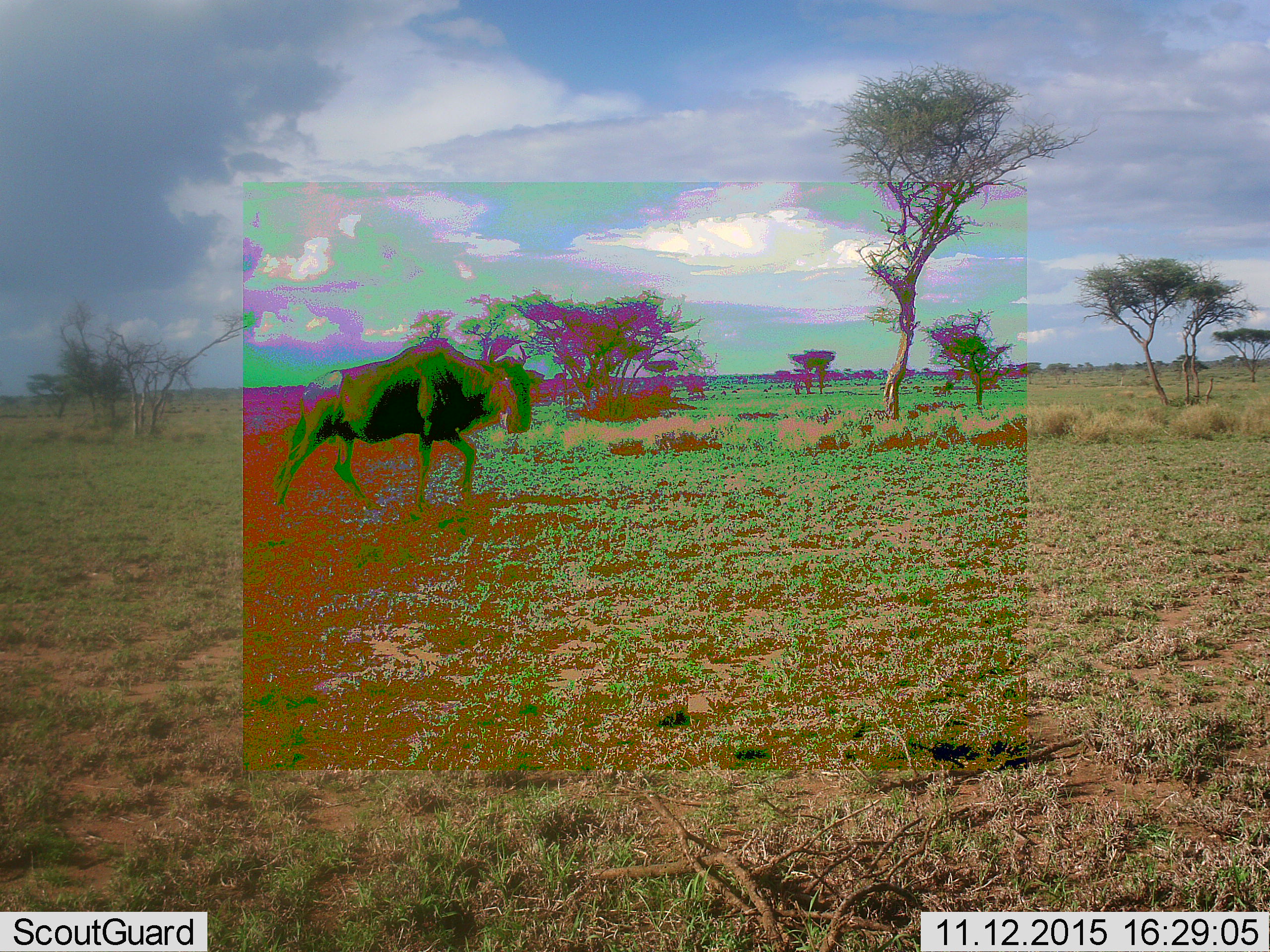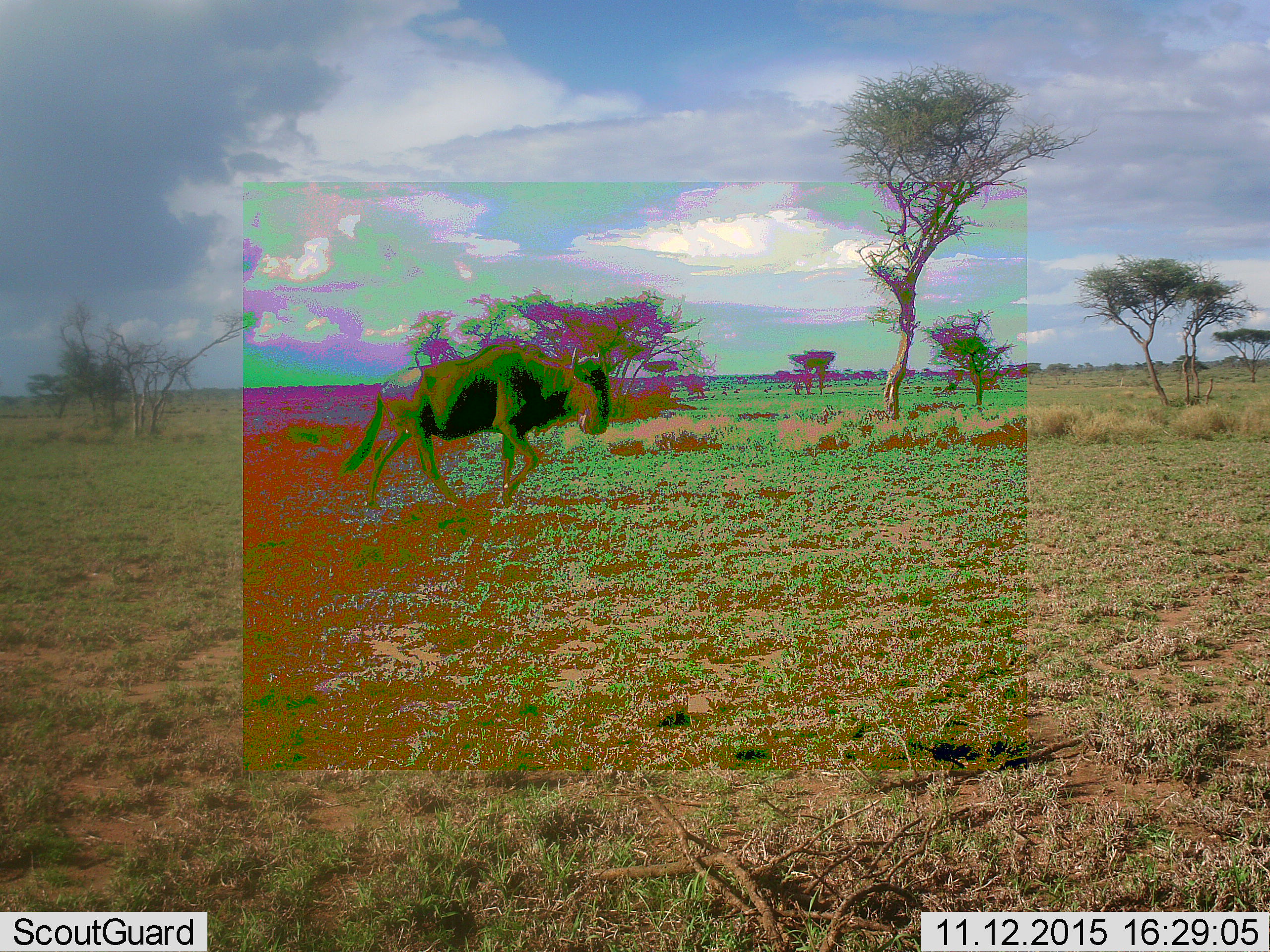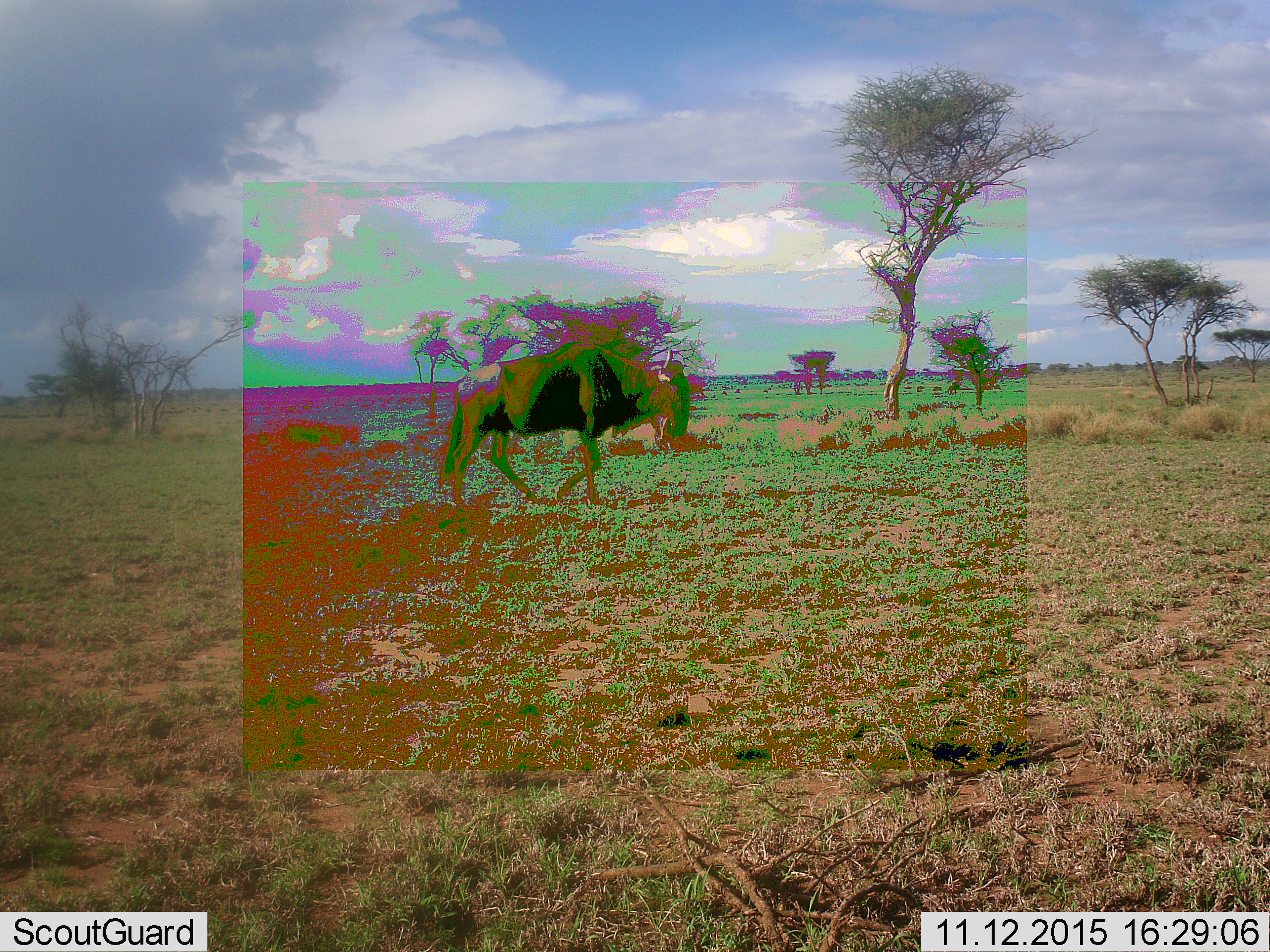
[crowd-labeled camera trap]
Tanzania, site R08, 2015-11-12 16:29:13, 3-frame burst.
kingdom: Animalia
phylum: Chordata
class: Mammalia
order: Artiodactyla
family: Bovidae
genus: Connochaetes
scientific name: Connochaetes taurinus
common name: blue wildebeest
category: wildebeest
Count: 11-50.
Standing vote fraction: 12%.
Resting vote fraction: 0%.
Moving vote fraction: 100%.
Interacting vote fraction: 0%.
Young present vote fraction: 0%.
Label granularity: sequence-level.